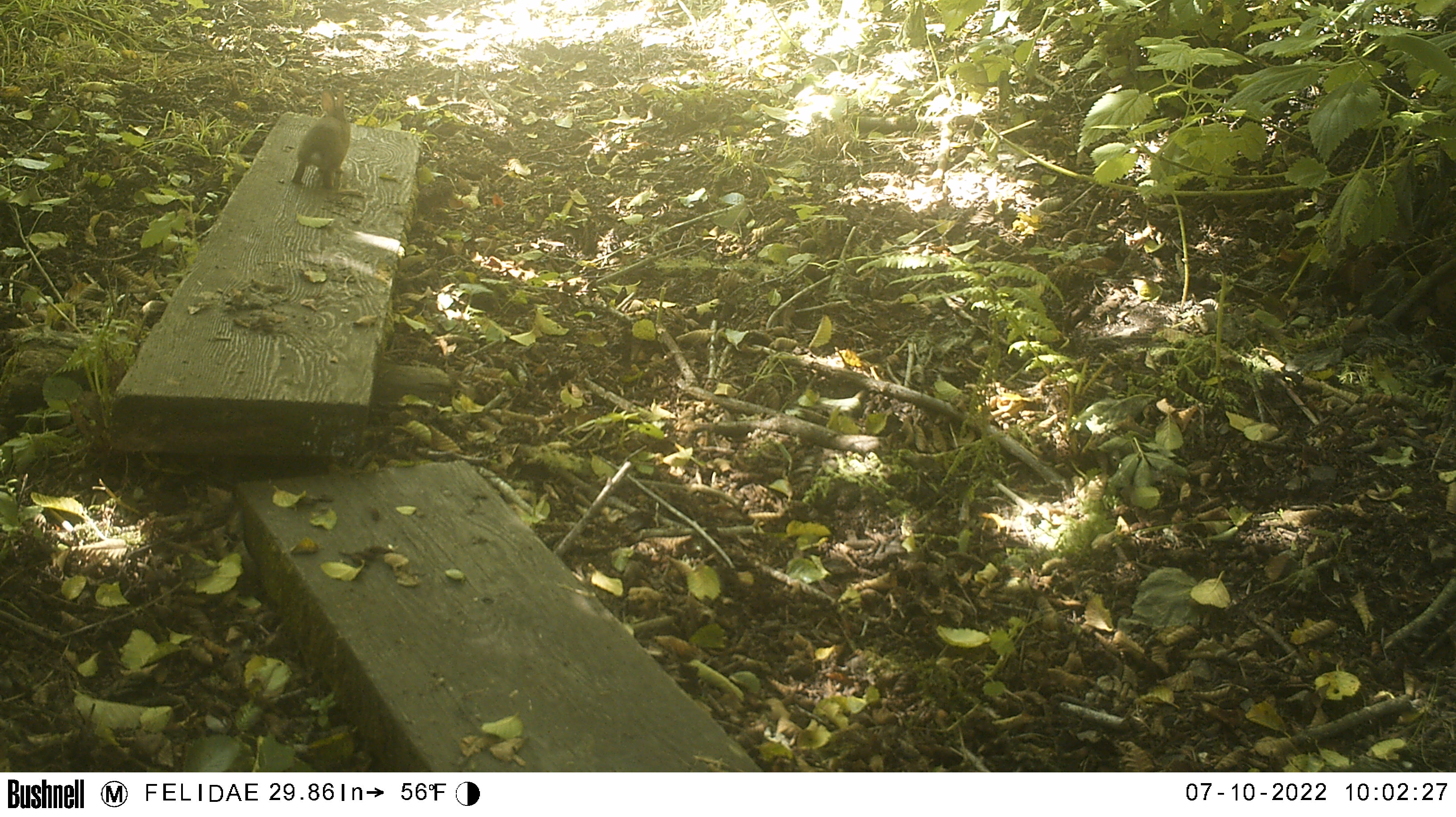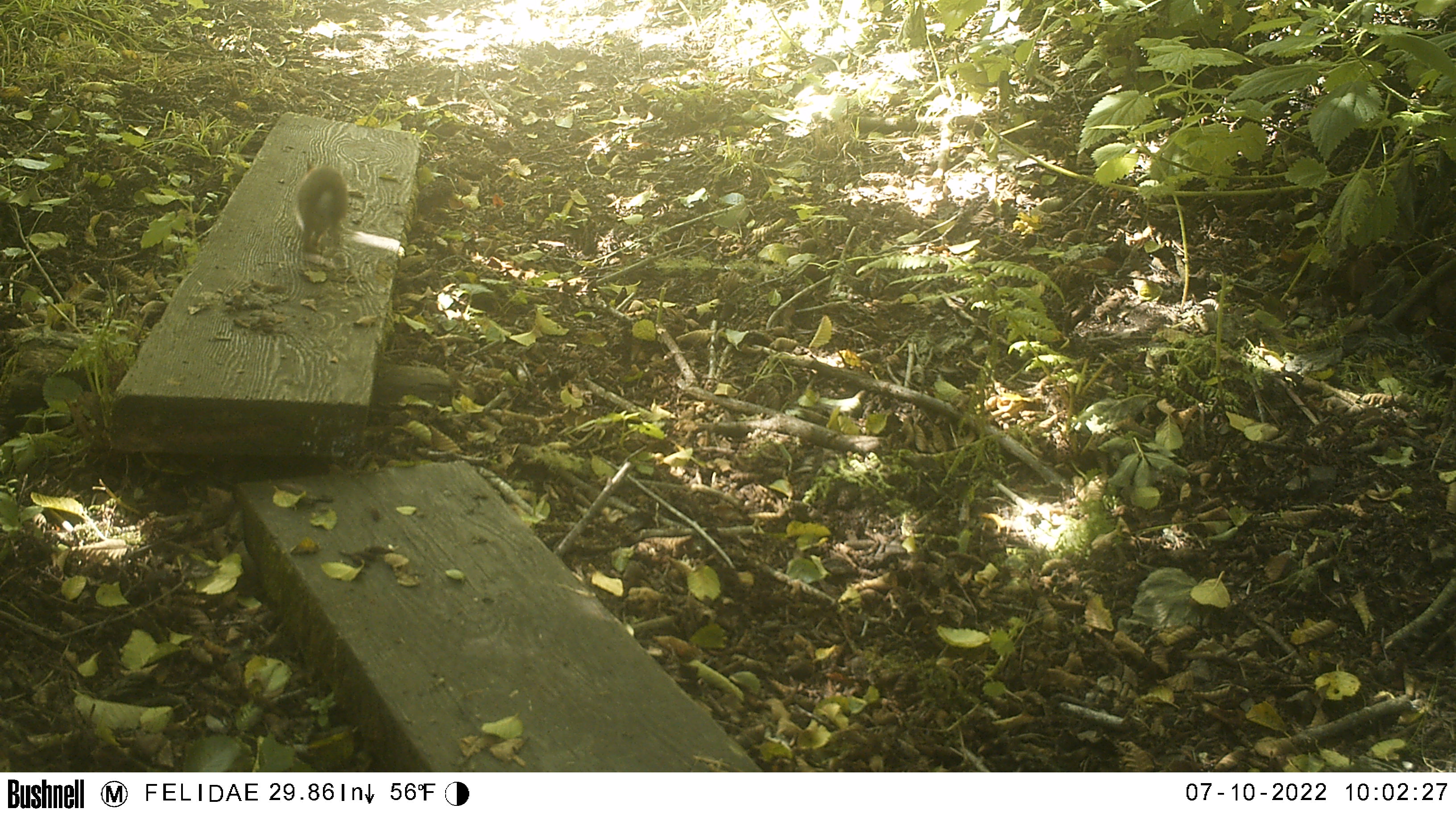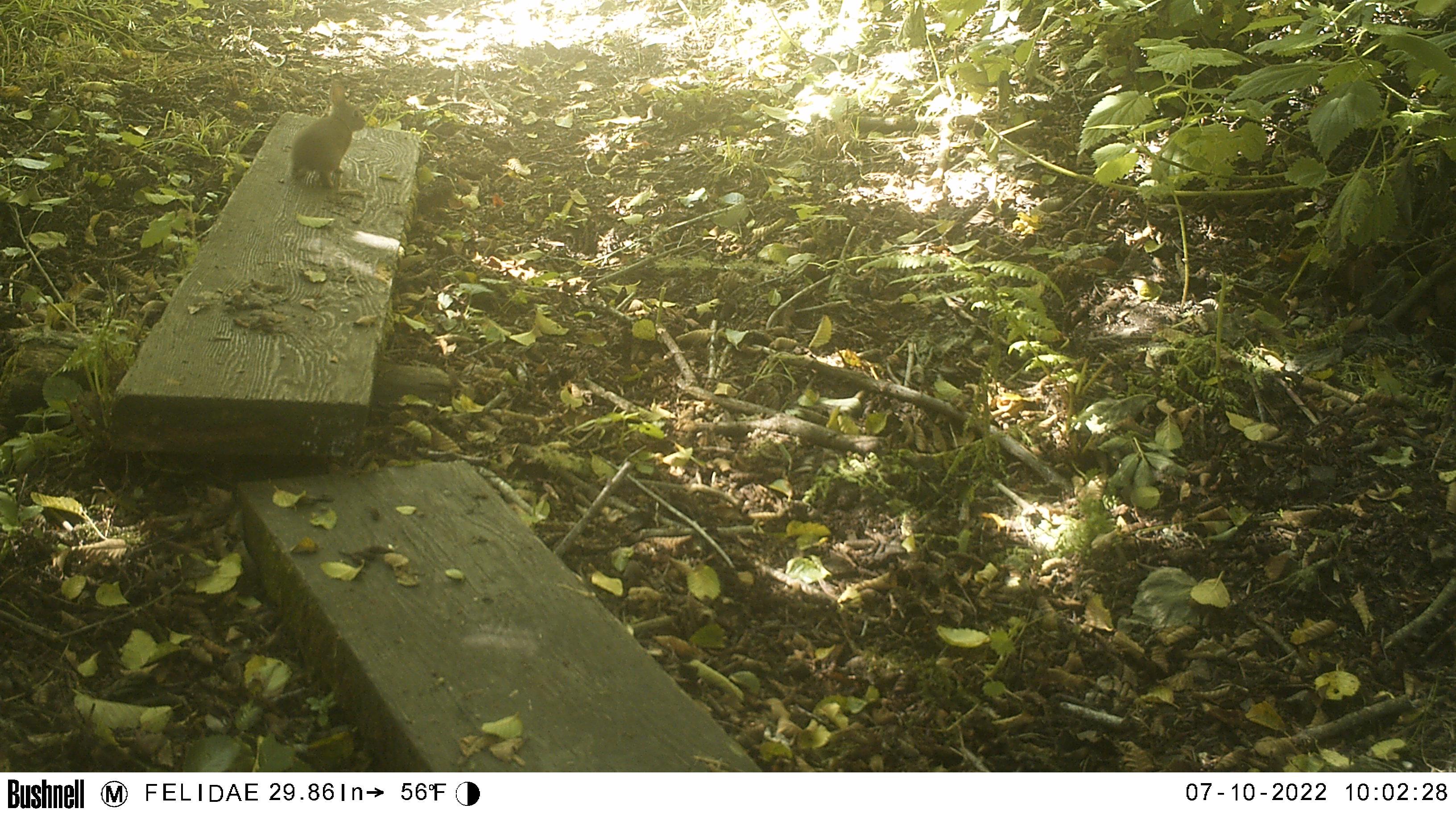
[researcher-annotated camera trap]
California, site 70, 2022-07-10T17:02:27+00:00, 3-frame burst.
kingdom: Animalia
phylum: Chordata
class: Mammalia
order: Lagomorpha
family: Leporidae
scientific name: Leporidae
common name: rabbit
Rabbit (Leporidae).